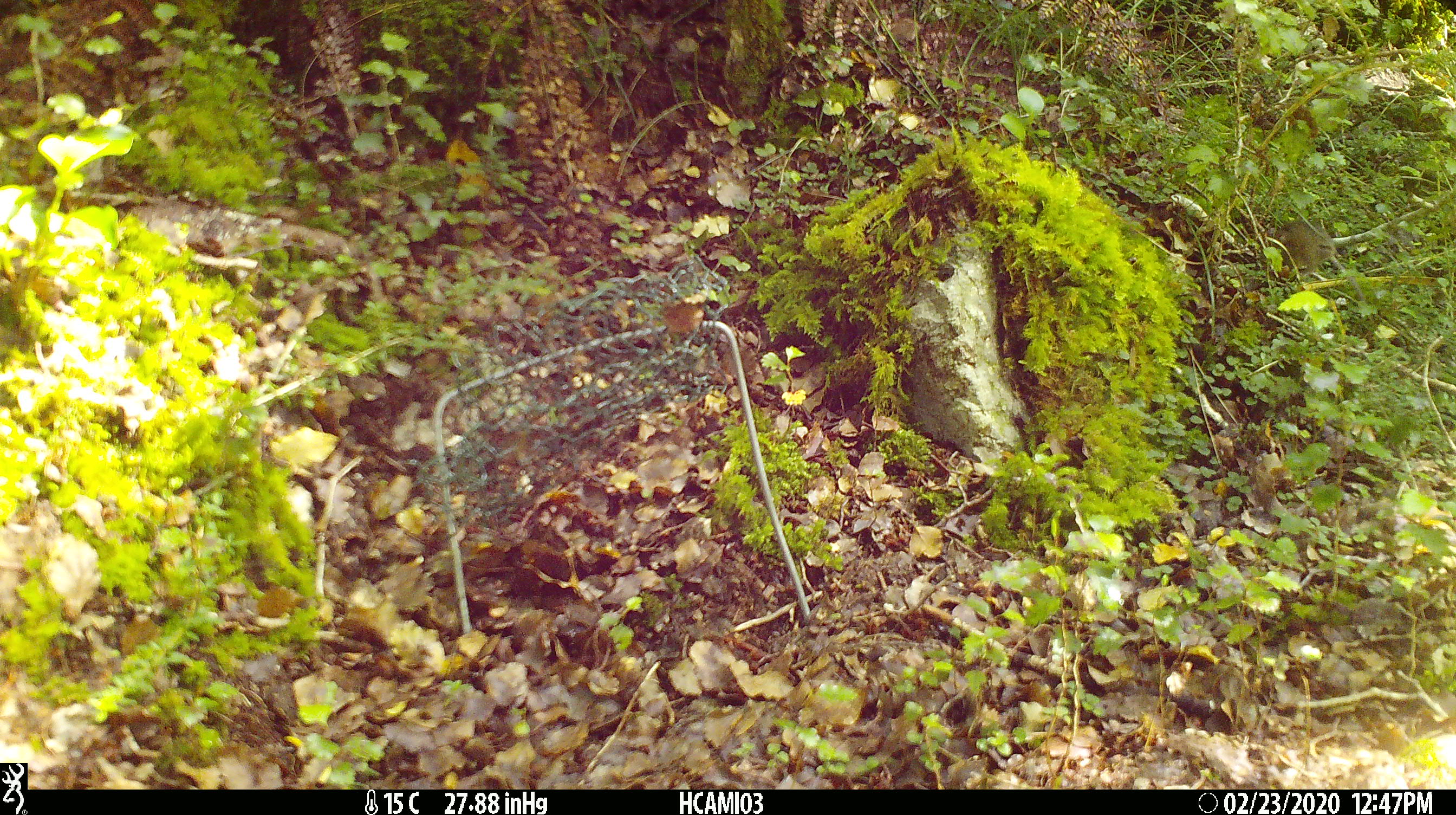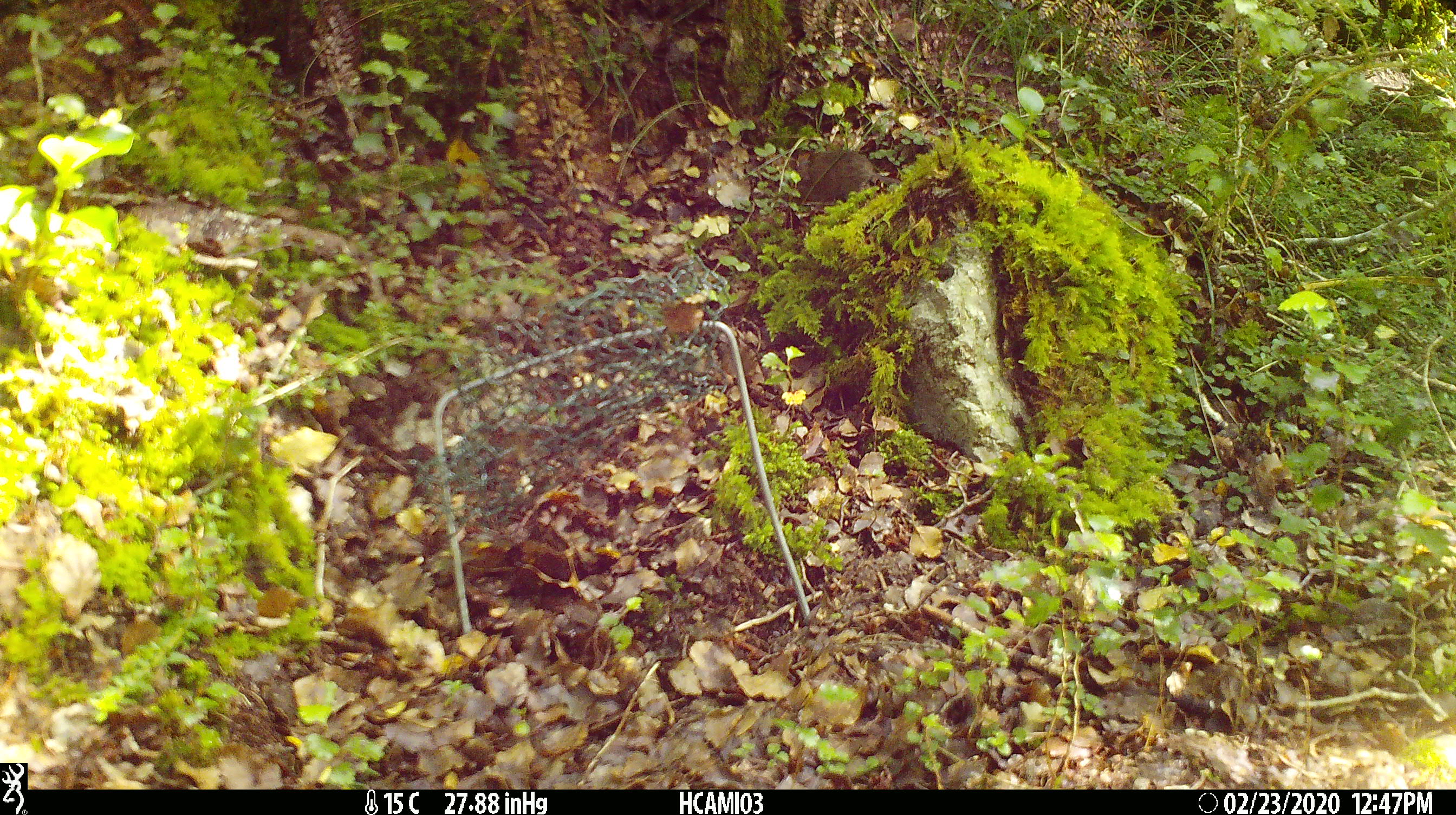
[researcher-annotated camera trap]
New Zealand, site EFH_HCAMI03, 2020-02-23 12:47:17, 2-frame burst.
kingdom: Animalia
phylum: Chordata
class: Mammalia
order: Rodentia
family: Muridae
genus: Mus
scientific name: Mus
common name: mouse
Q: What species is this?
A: Mouse (Mus).